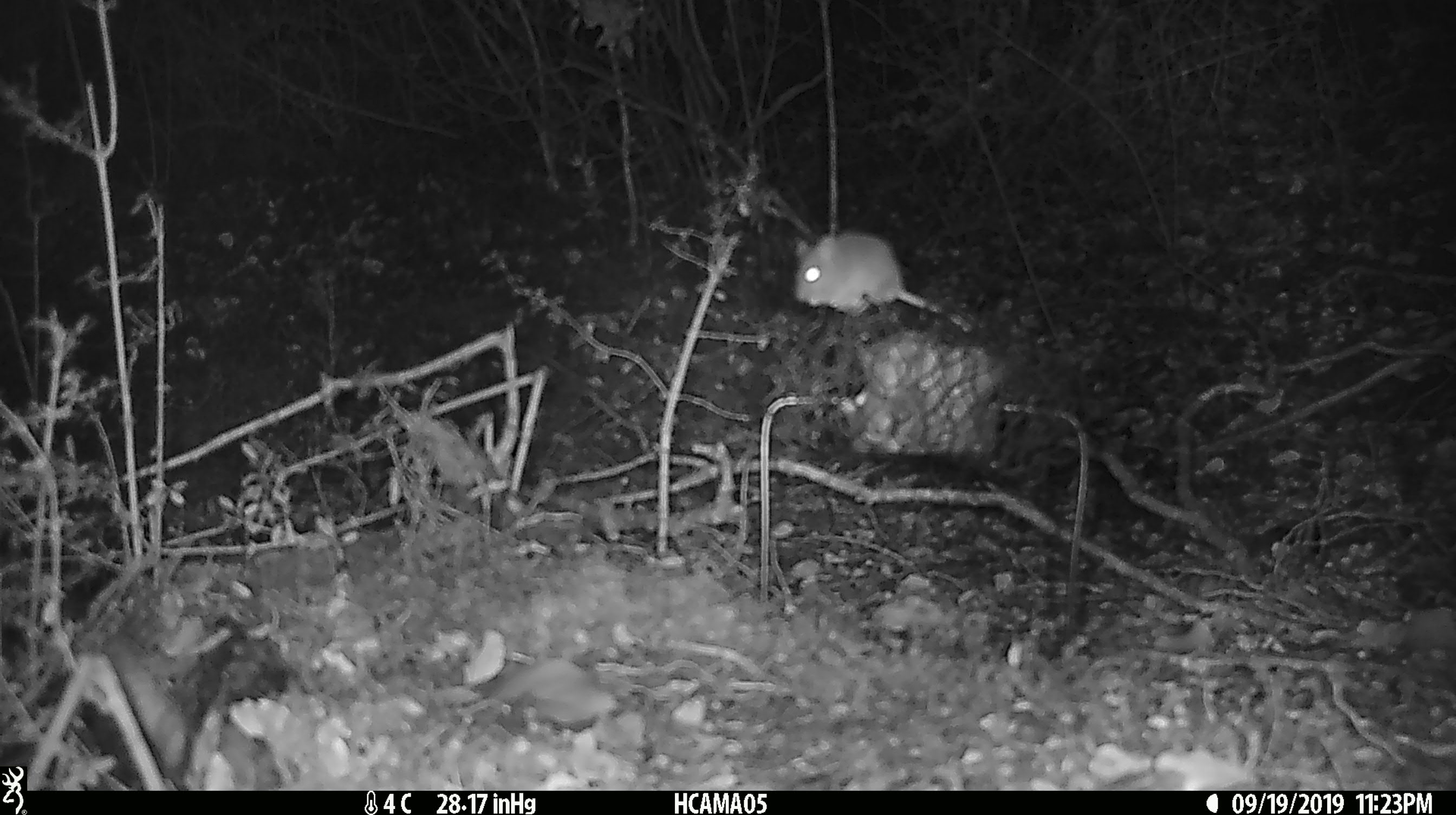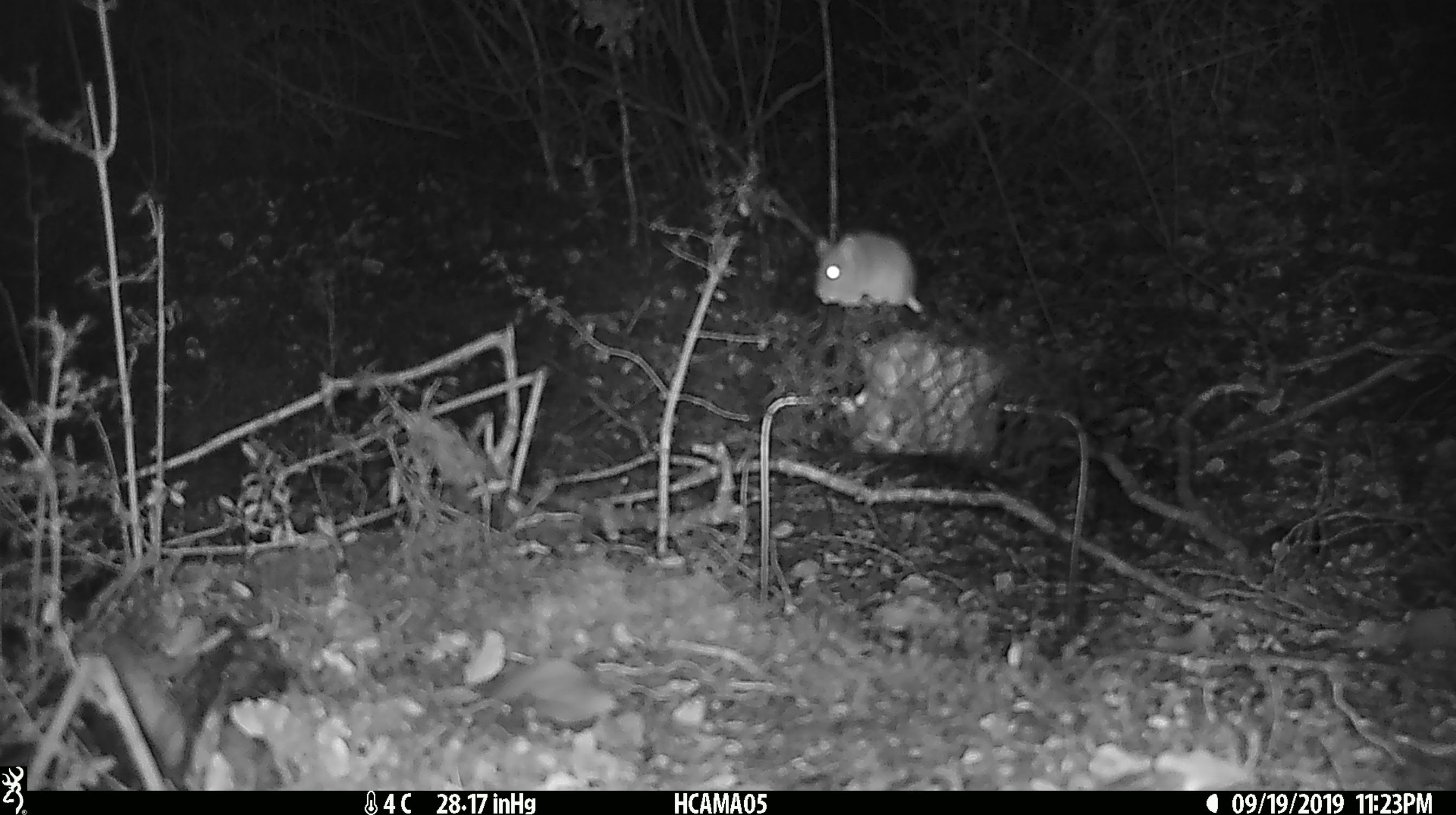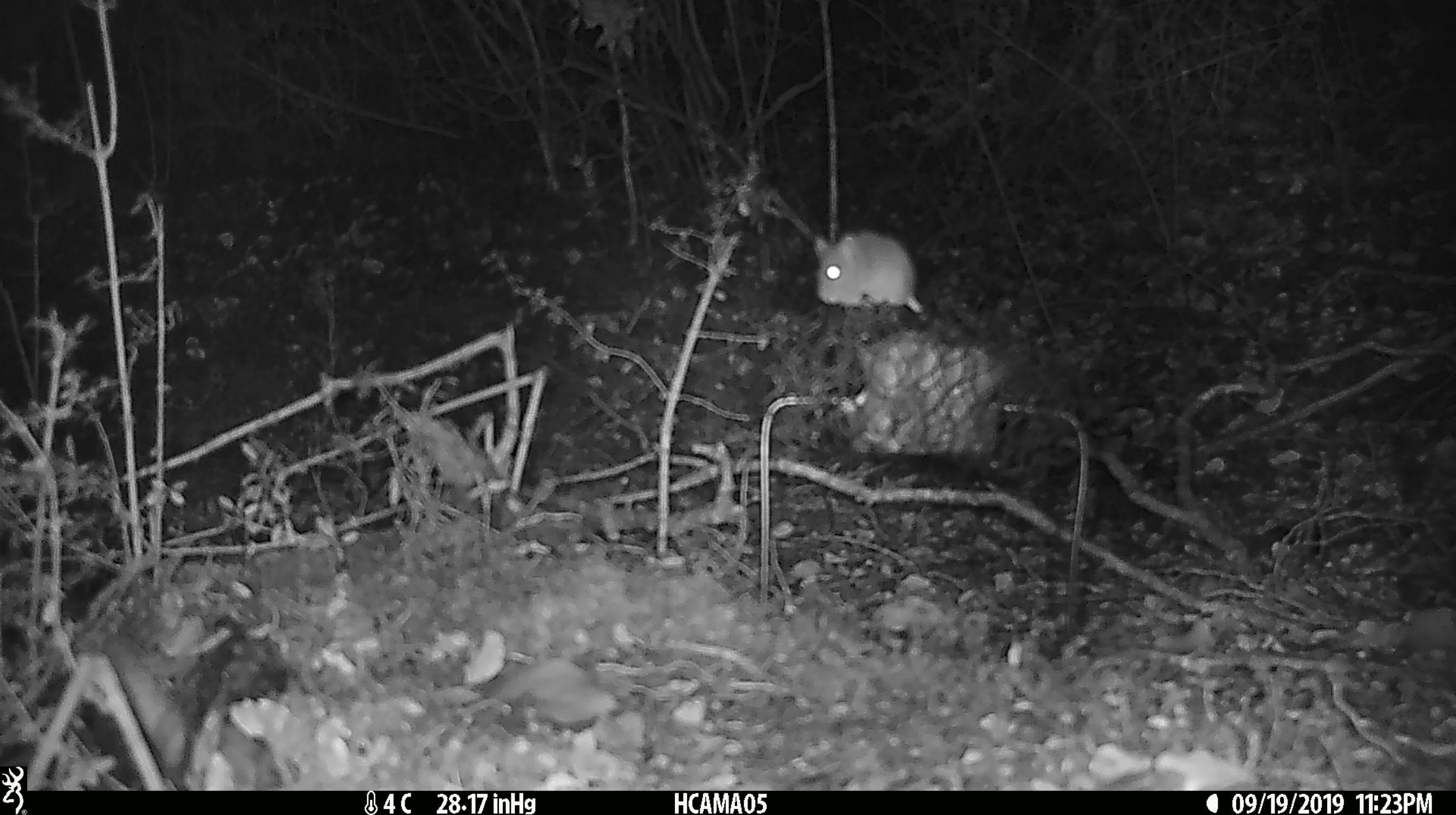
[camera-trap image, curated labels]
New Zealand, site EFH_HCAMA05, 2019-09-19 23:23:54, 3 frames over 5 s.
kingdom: Animalia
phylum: Chordata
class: Mammalia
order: Rodentia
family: Muridae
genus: Mus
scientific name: Mus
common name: mouse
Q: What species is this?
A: Mouse (Mus).